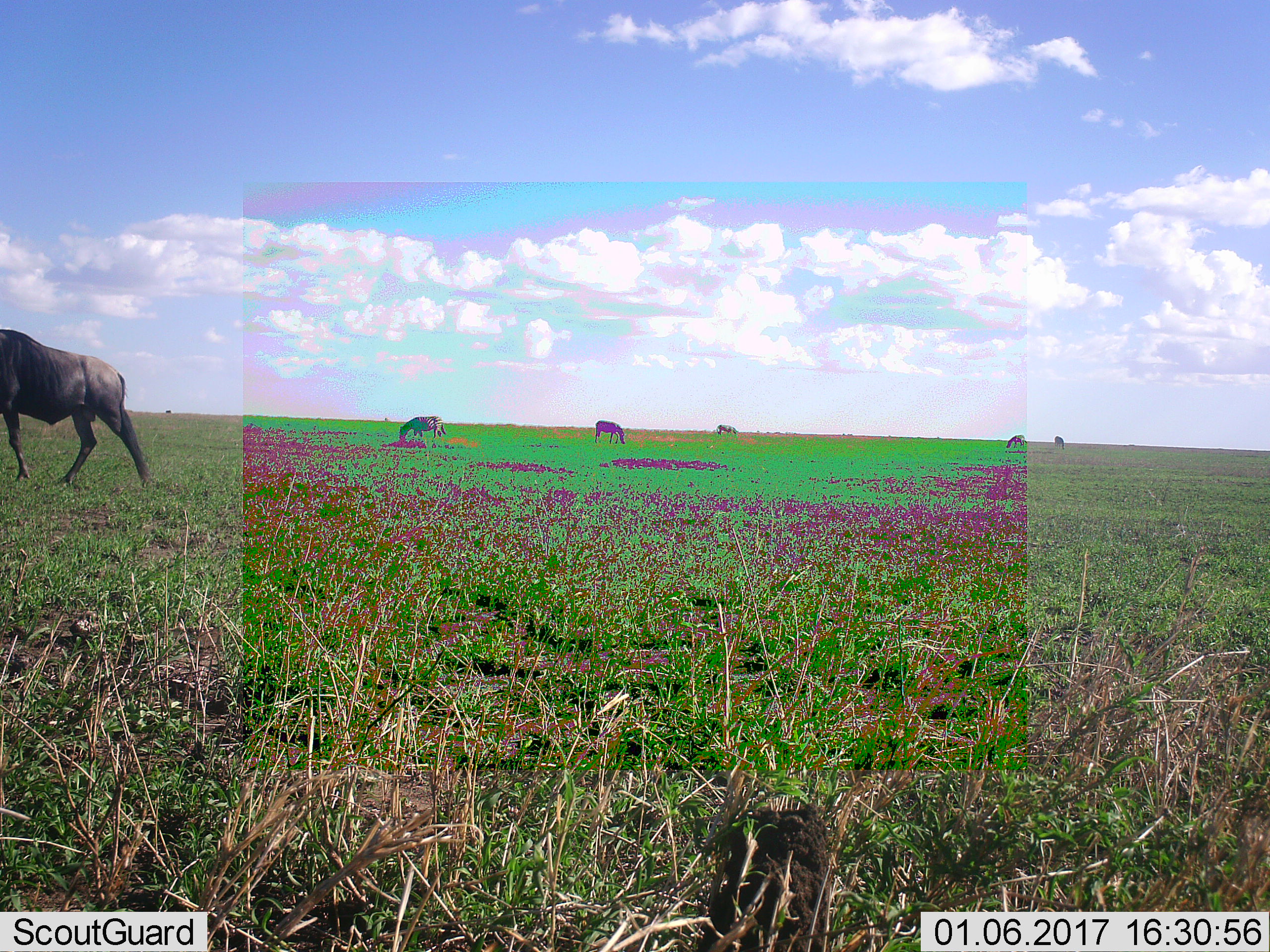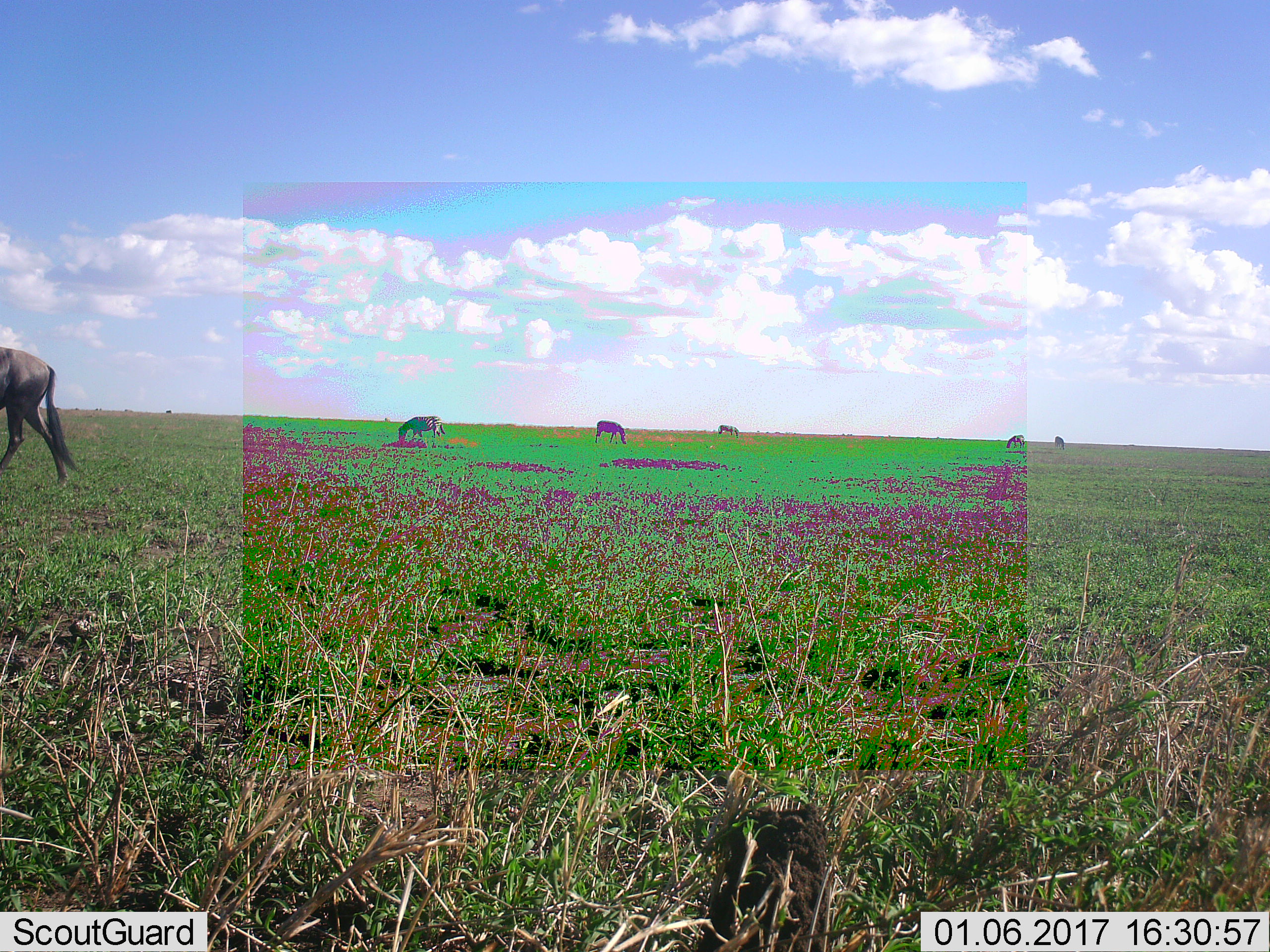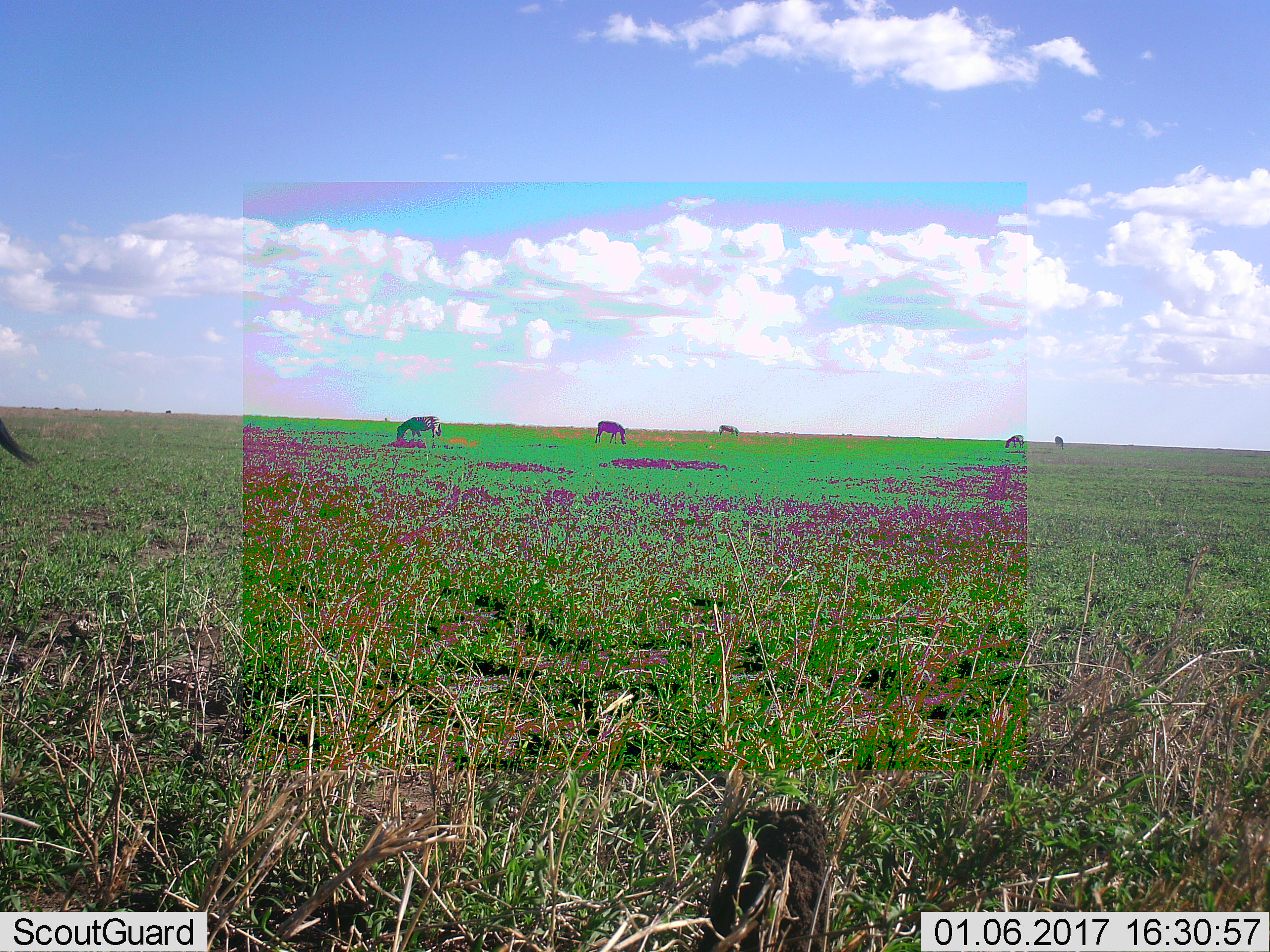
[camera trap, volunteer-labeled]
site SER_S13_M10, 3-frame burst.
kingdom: Animalia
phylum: Chordata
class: Mammalia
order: Artiodactyla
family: Bovidae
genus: Connochaetes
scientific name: Connochaetes taurinus taurinus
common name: blue wildebeest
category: wildebeestblue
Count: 1.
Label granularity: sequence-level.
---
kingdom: Animalia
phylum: Chordata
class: Mammalia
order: Perissodactyla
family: Equidae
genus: Equus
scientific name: Equus quagga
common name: plains zebra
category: zebraplains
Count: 5.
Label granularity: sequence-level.